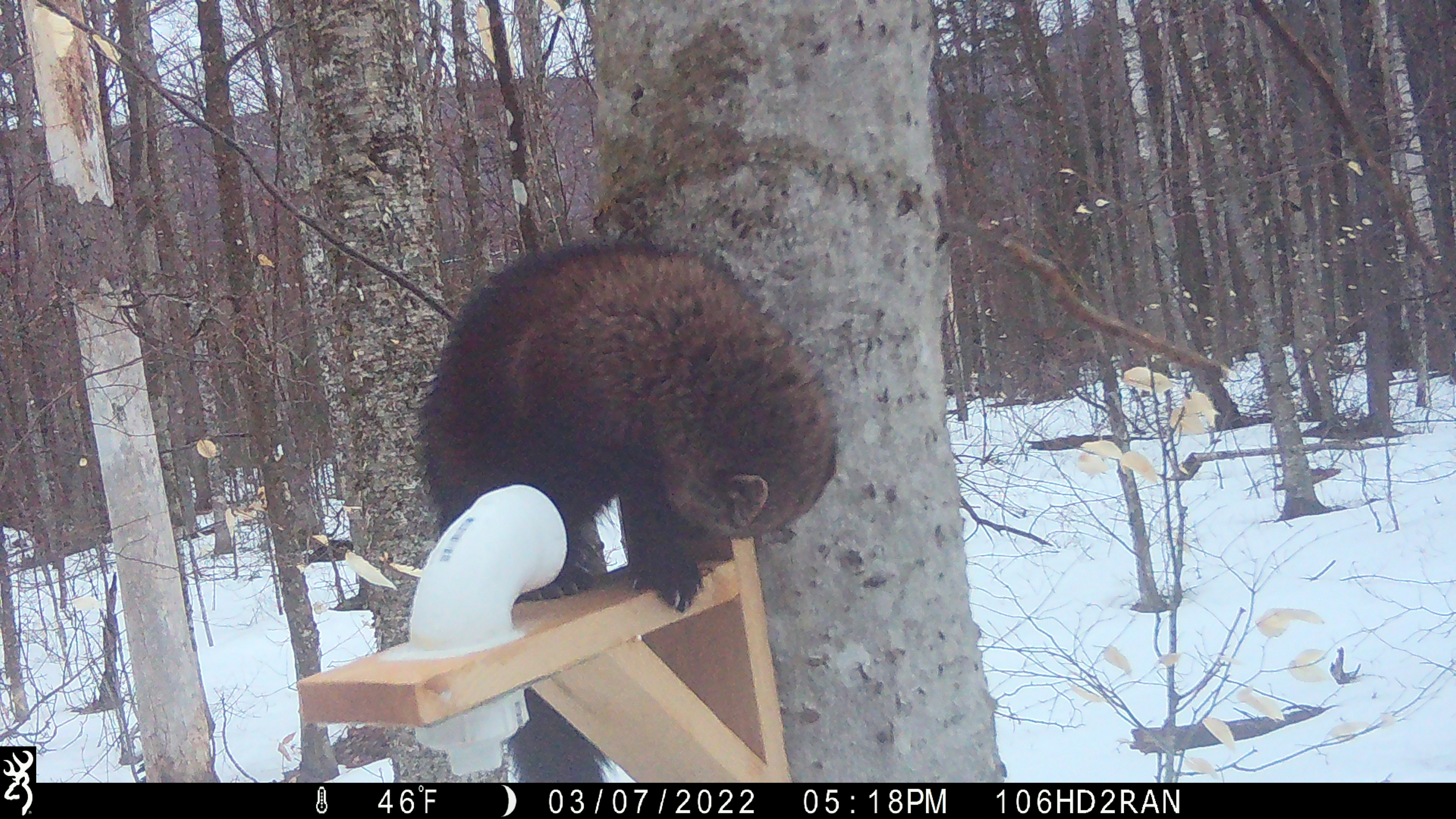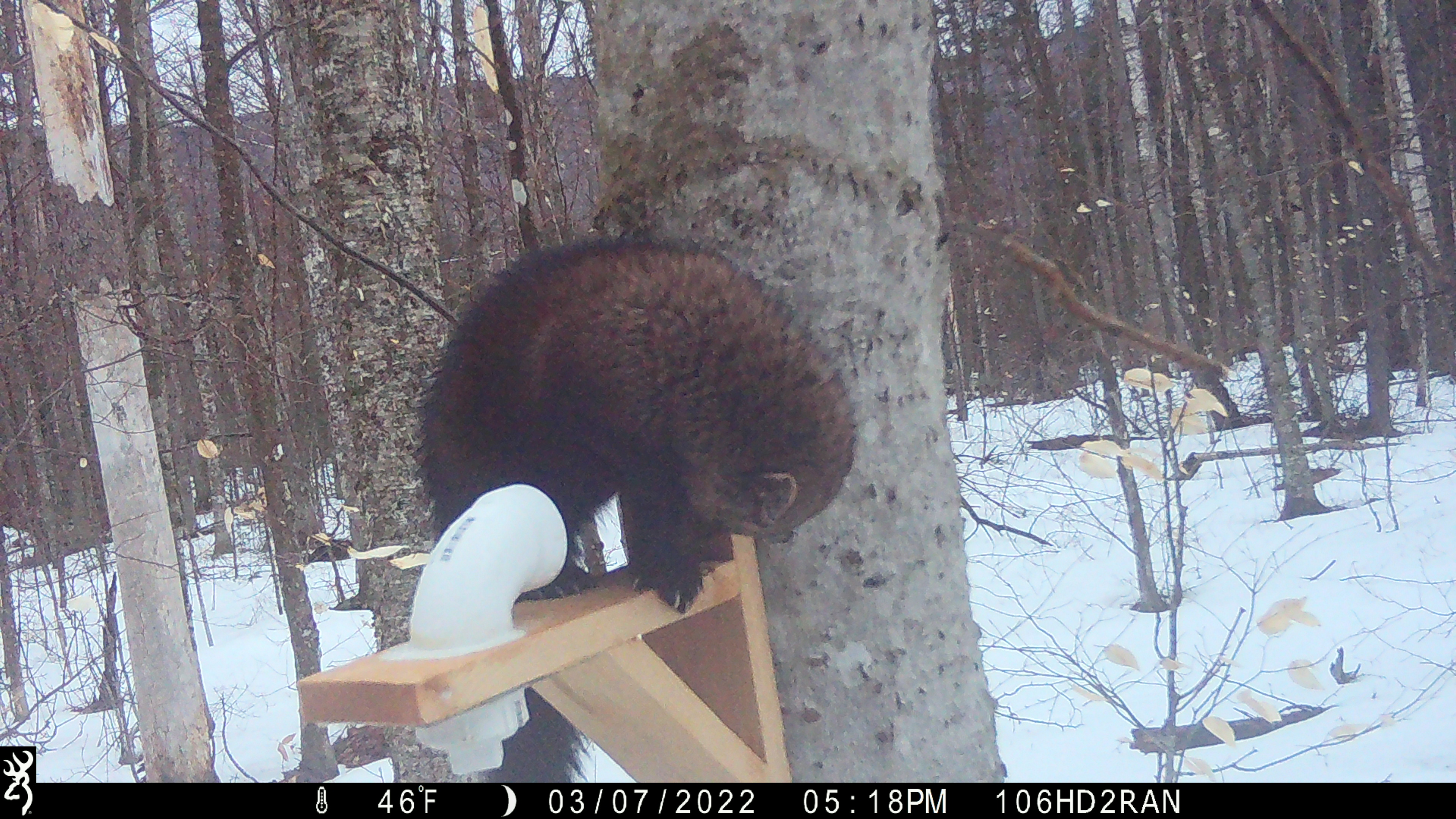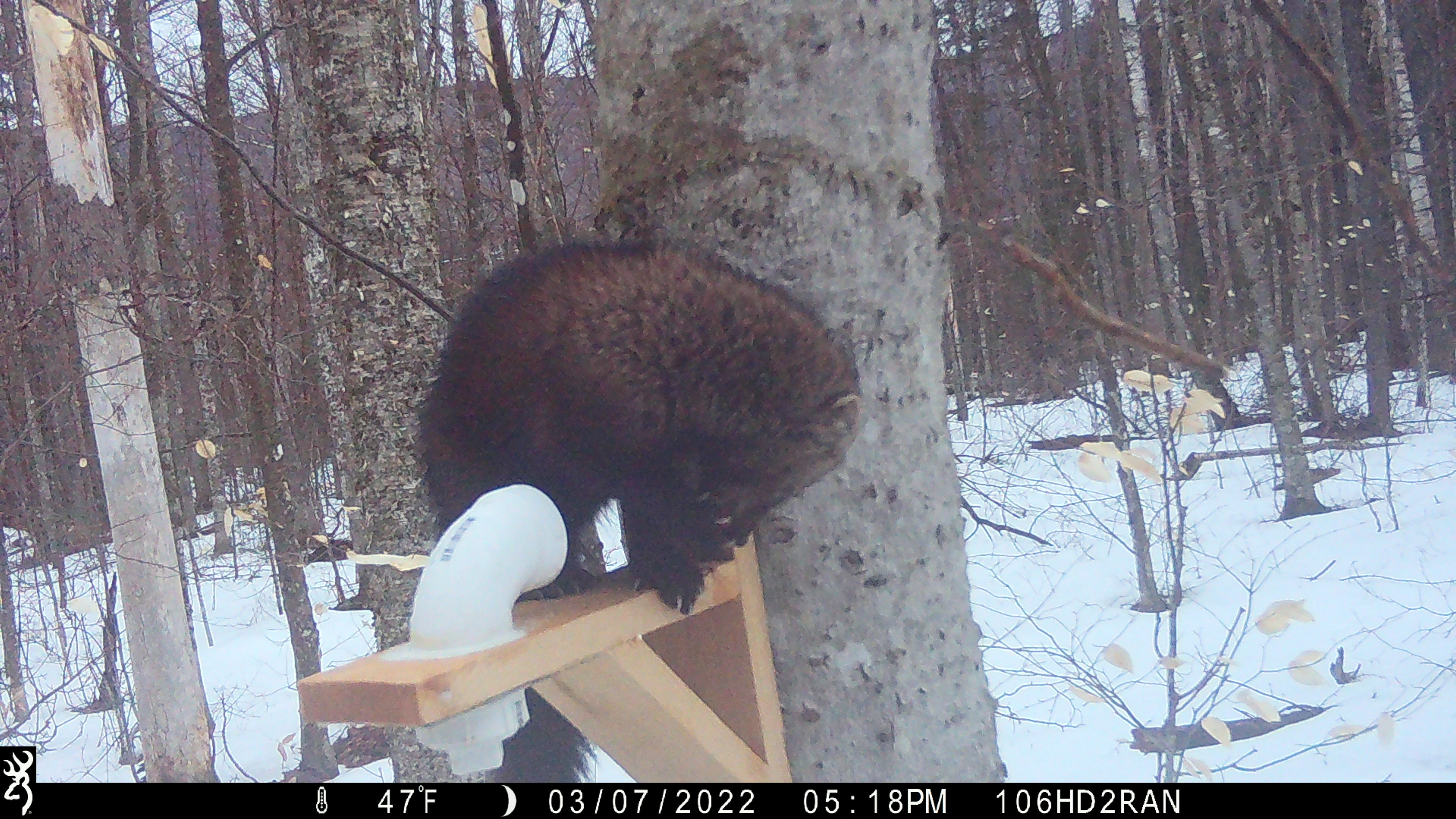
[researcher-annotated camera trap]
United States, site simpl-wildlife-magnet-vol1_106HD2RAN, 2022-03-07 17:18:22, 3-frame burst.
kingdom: Animalia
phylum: Chordata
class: Mammalia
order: Carnivora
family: Mustelidae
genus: Pekania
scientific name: Pekania pennanti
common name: fisher